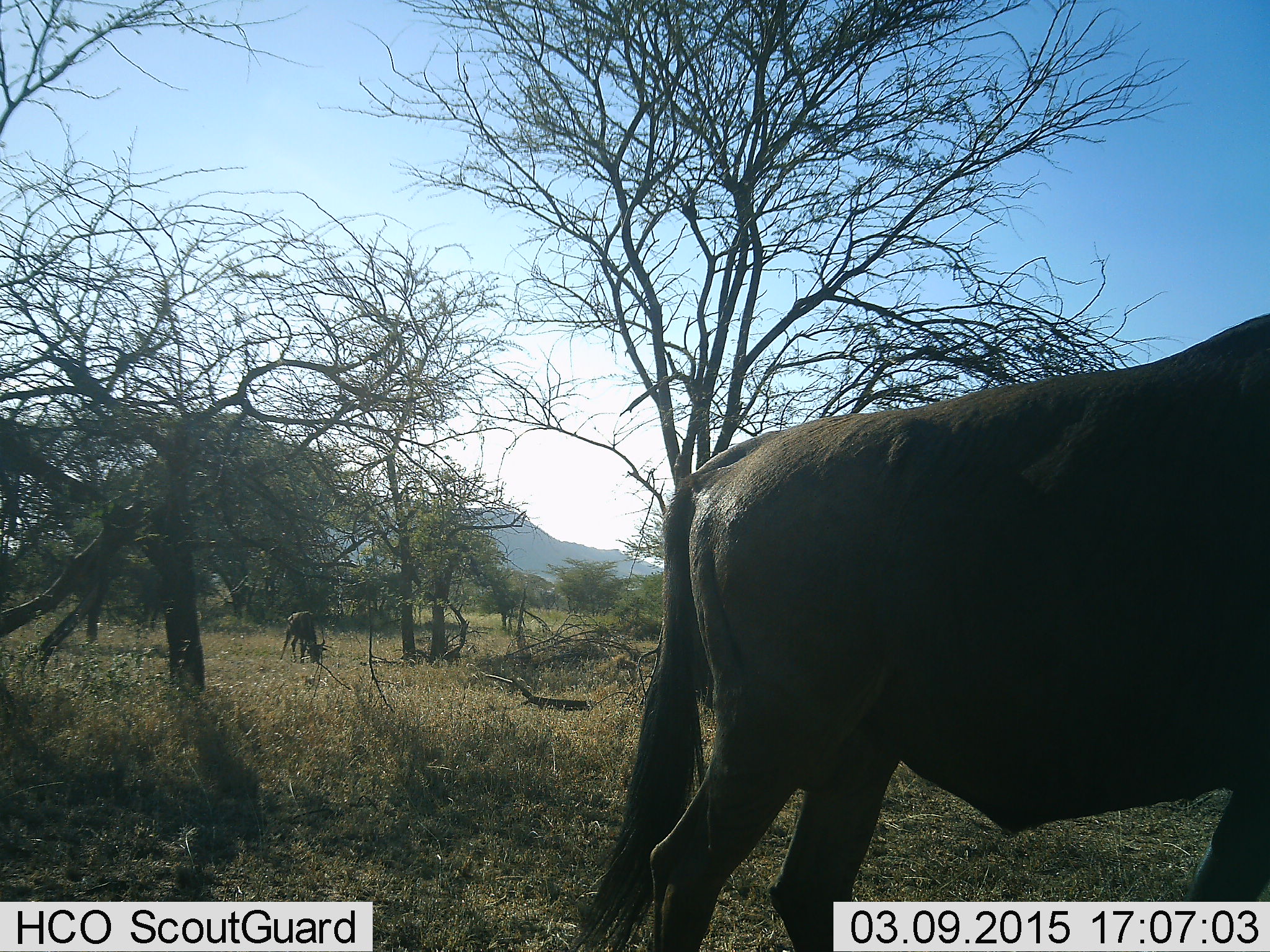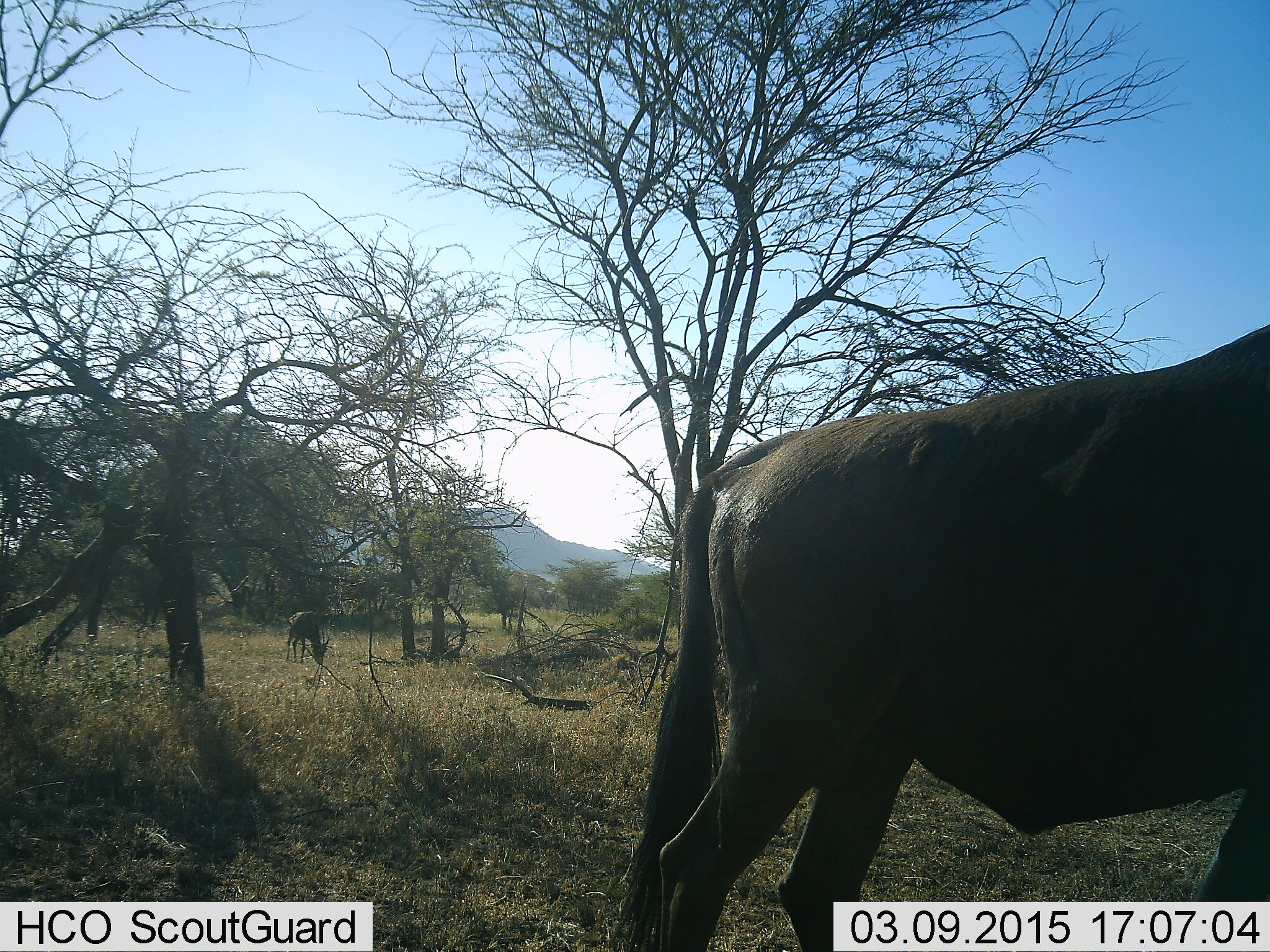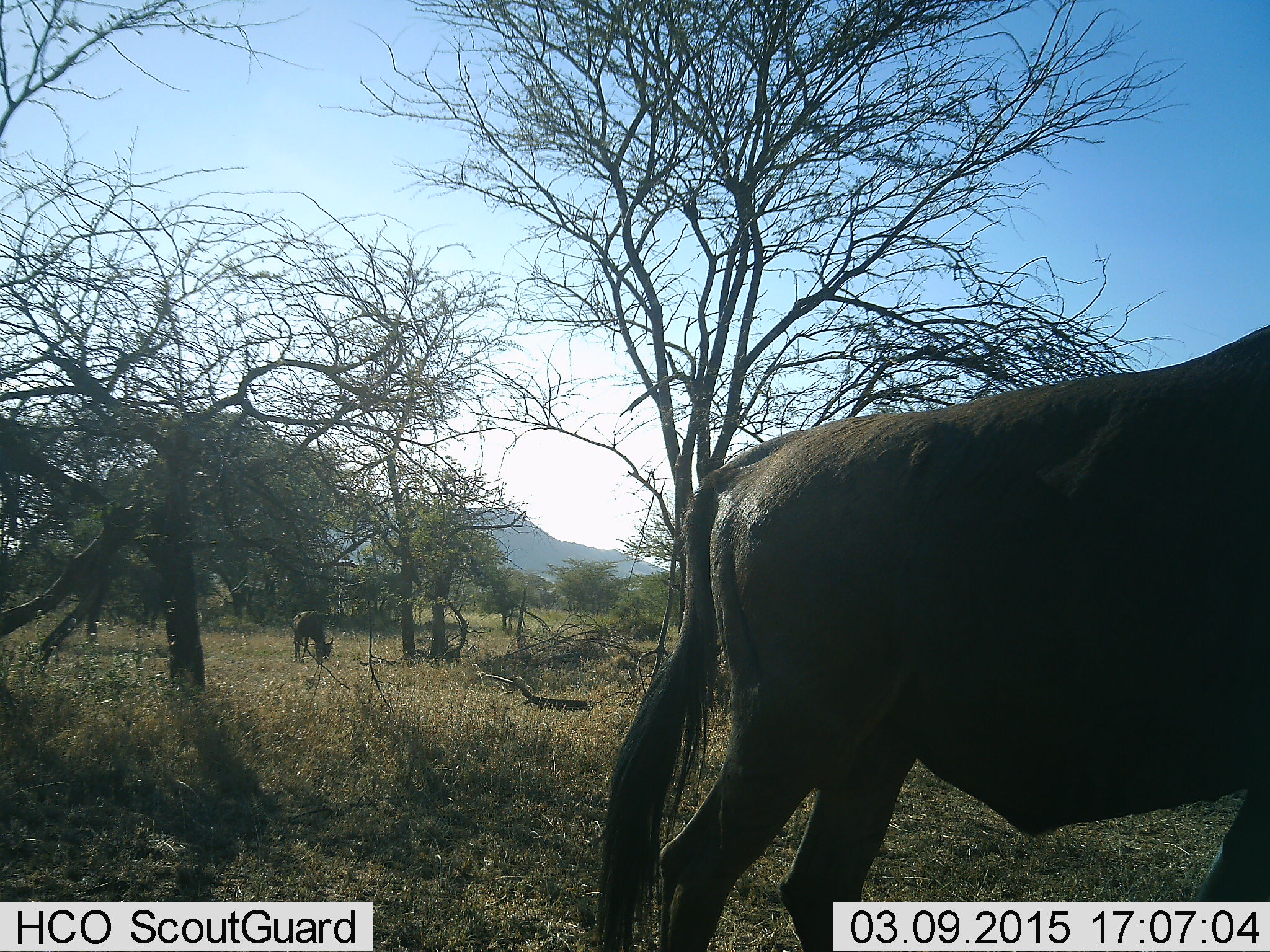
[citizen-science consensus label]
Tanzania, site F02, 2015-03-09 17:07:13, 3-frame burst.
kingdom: Animalia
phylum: Chordata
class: Mammalia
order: Artiodactyla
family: Bovidae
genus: Connochaetes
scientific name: Connochaetes taurinus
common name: blue wildebeest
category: wildebeest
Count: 2.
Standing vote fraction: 73%.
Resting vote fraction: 0%.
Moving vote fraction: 27%.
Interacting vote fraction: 0%.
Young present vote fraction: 9%.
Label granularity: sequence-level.